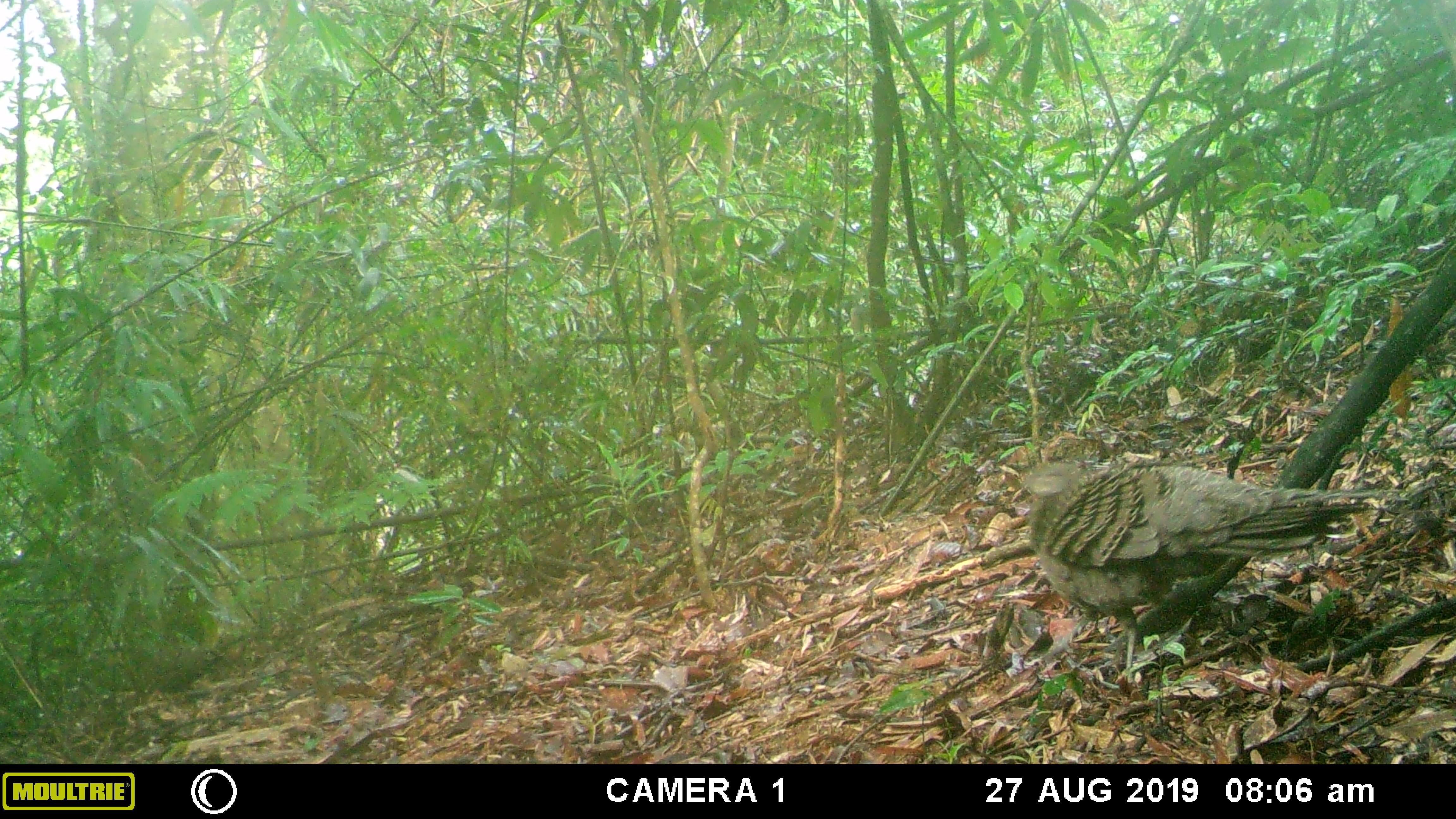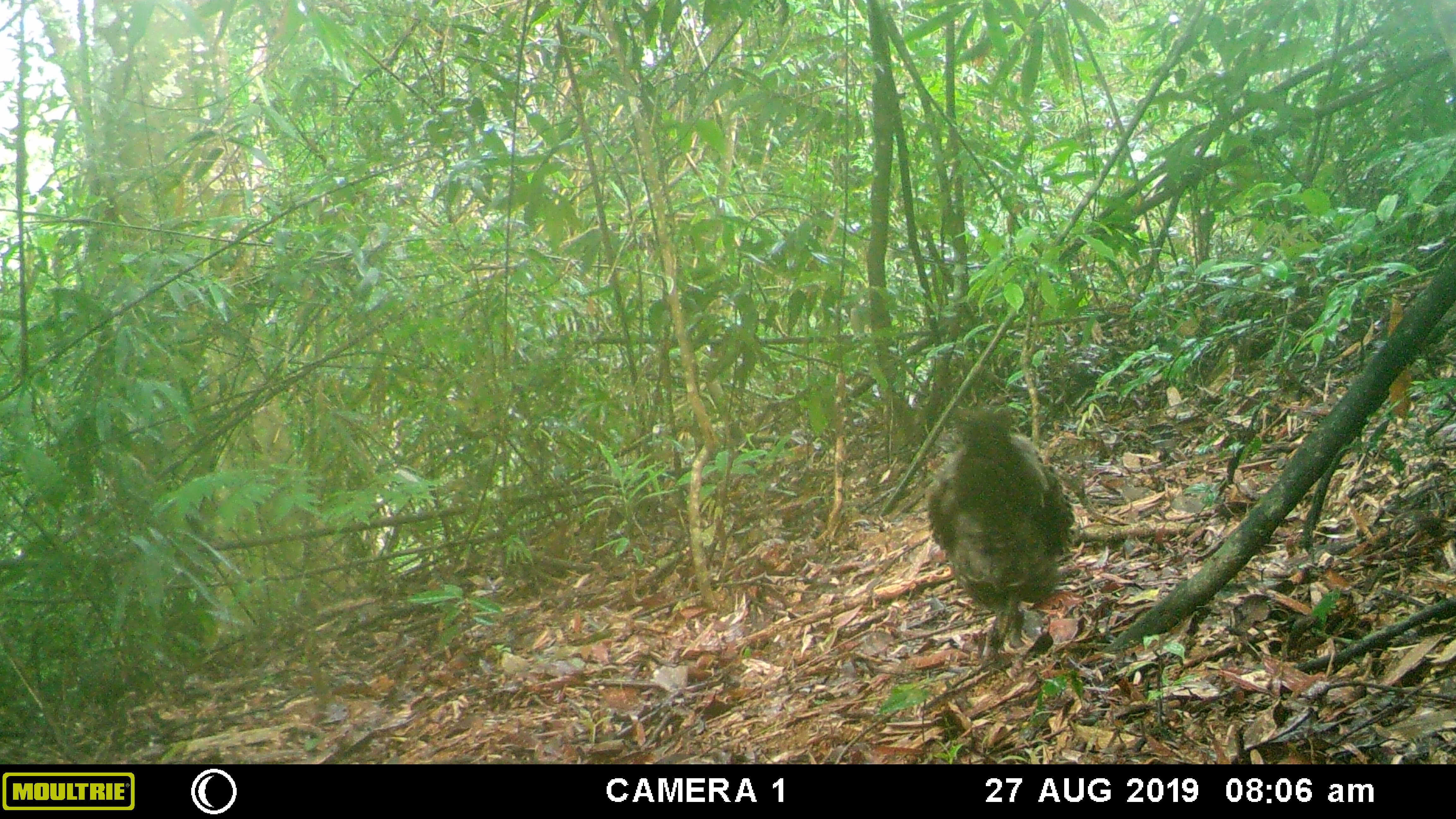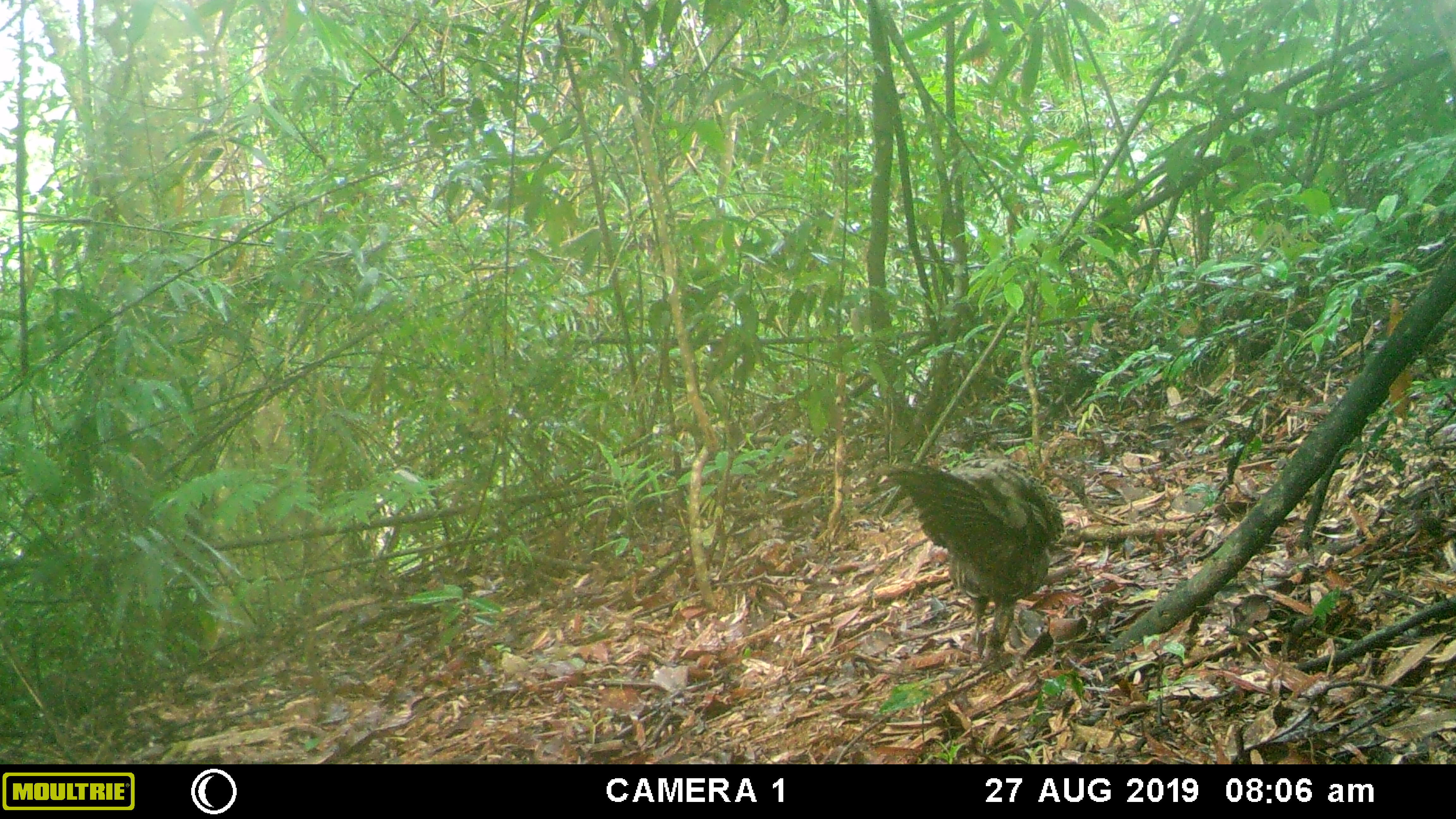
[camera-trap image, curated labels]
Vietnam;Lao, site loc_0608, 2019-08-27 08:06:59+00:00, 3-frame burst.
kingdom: Animalia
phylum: Chordata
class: Aves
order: Galliformes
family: Phasianidae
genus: Polyplectron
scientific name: Polyplectron bicalcaratum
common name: gray peacock-pheasant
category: grey peacock pheasant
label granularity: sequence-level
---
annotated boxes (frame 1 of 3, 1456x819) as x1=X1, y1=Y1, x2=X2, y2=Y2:
grey peacock pheasant: x1=1022, y1=459, x2=1409, y2=669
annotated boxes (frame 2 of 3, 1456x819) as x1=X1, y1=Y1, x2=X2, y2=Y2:
grey peacock pheasant: x1=922, y1=402, x2=1076, y2=647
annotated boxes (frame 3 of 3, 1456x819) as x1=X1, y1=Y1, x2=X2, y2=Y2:
grey peacock pheasant: x1=878, y1=456, x2=1065, y2=651